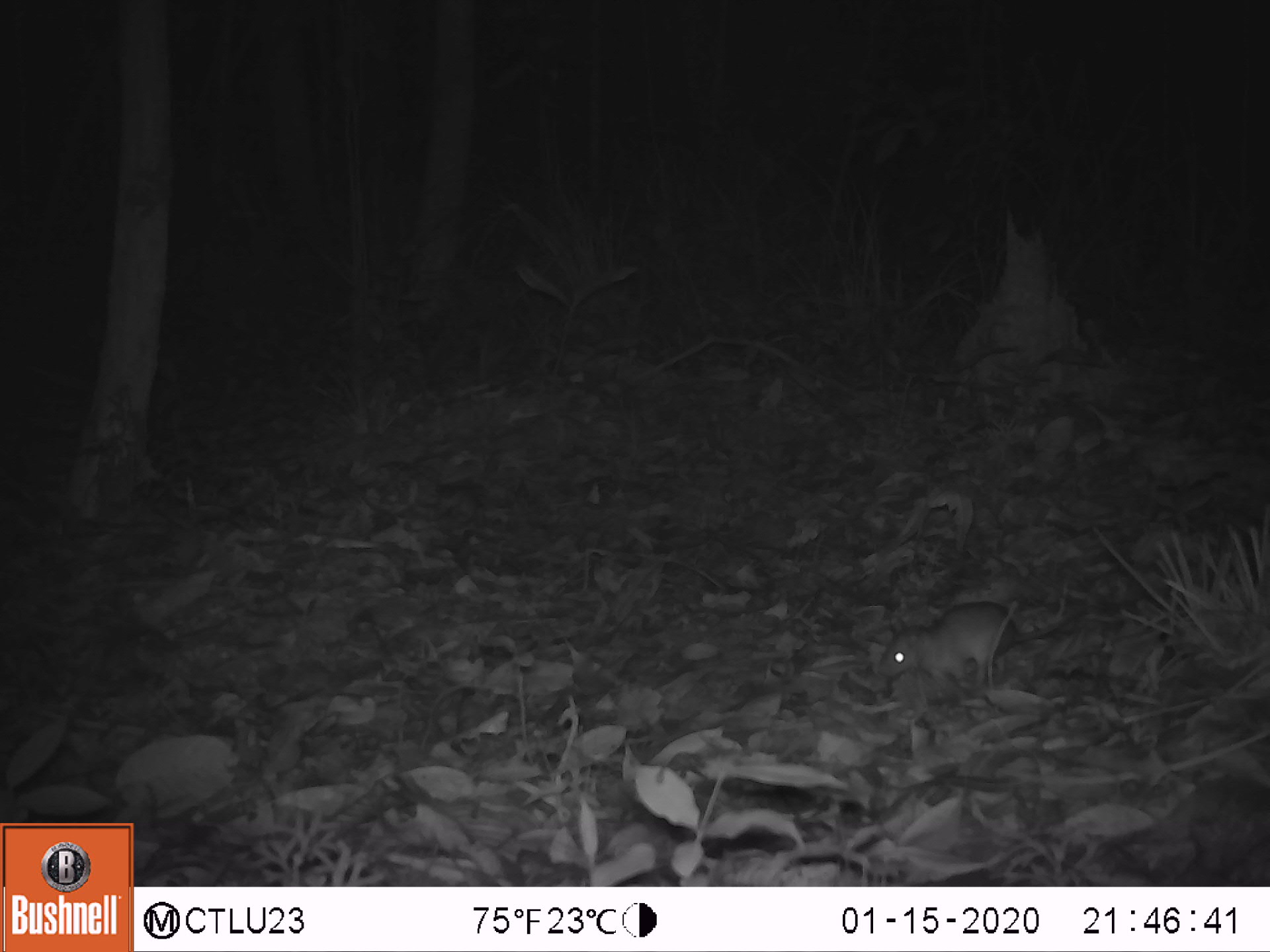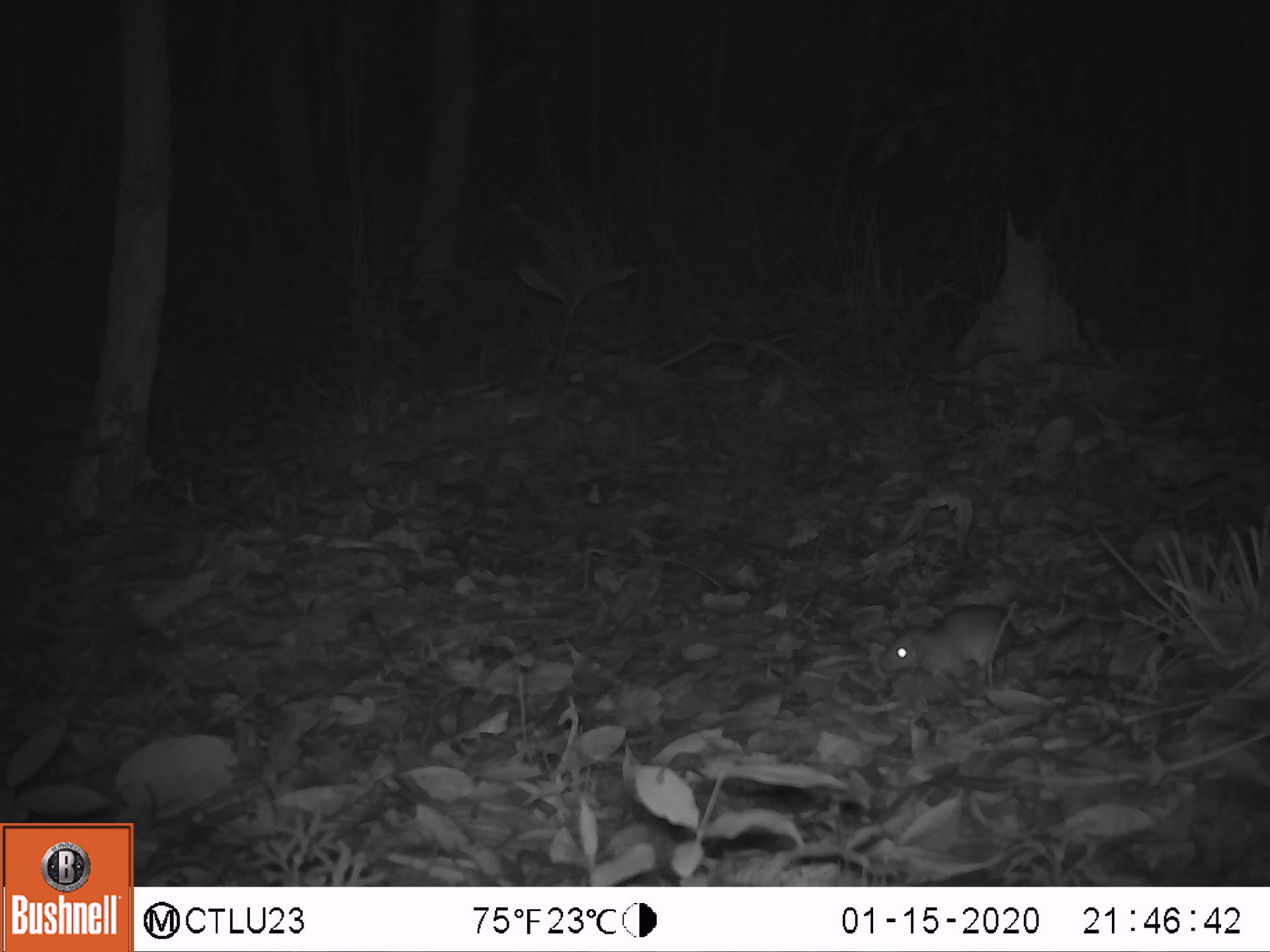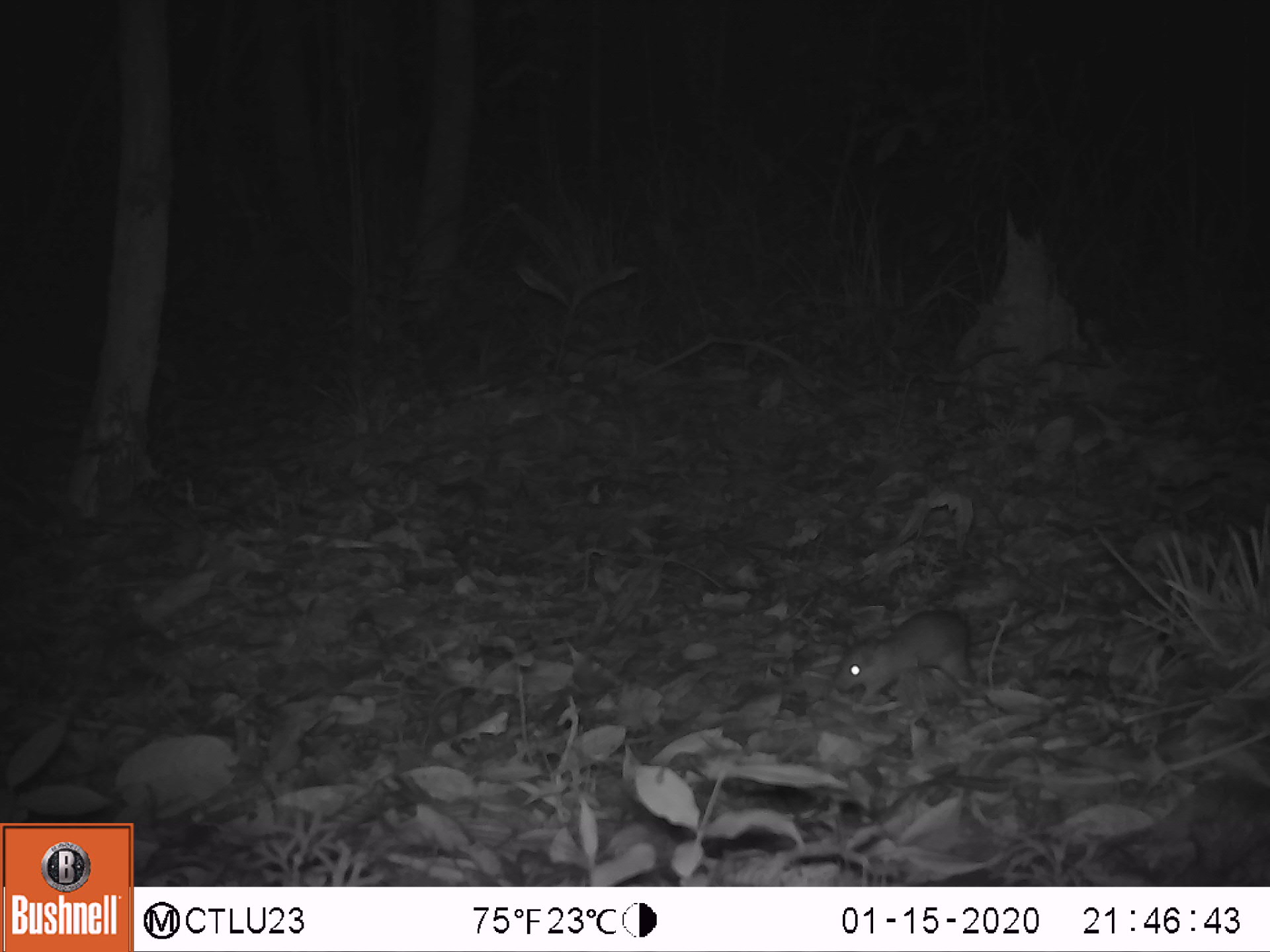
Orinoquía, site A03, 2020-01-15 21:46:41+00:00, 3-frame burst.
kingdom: Animalia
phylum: Chordata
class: Mammalia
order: Rodentia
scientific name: Rodentia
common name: rodent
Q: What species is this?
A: Rodent (Rodentia).